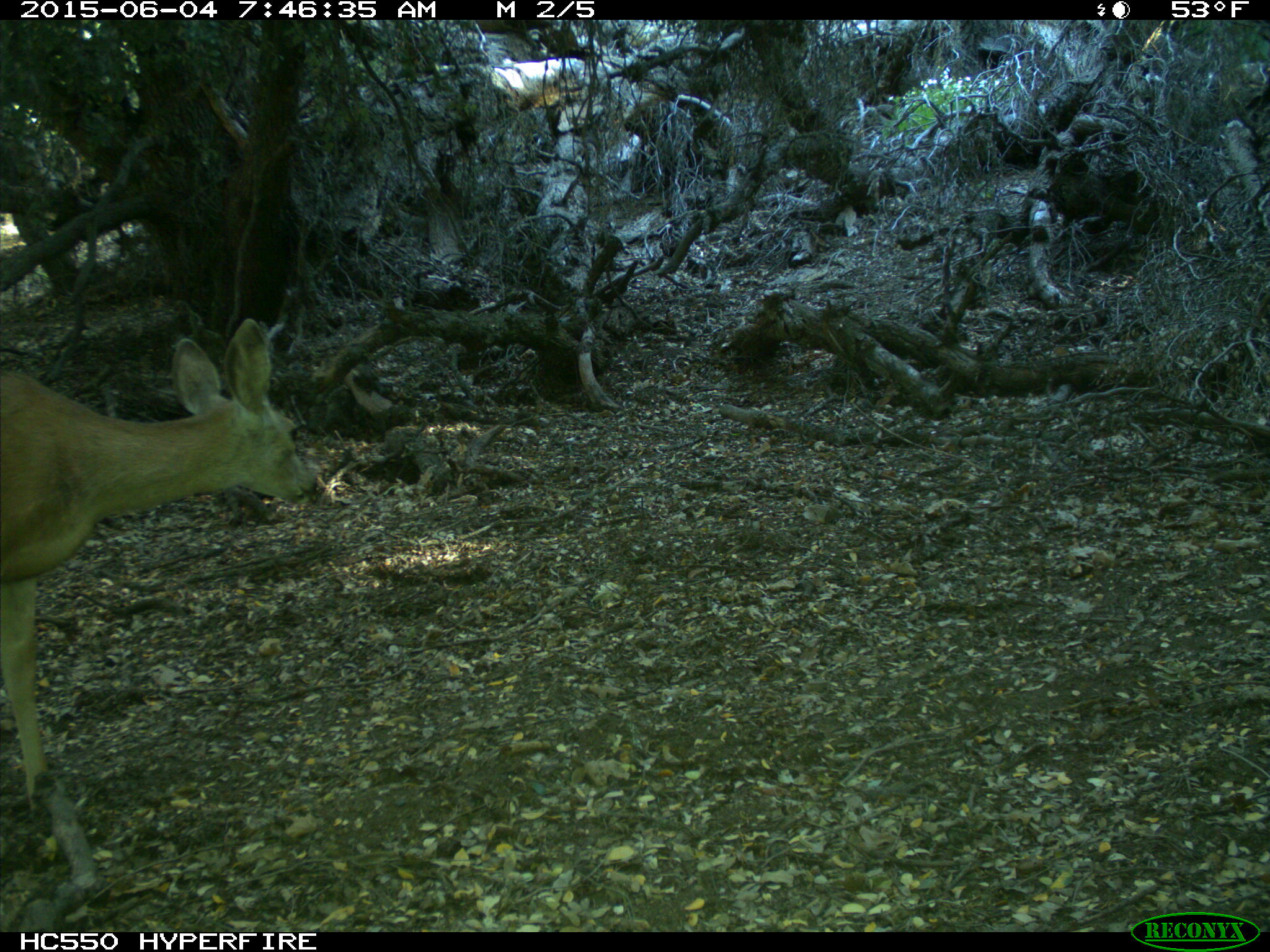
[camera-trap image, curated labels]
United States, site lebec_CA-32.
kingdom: Animalia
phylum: Chordata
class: Mammalia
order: Artiodactyla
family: Cervidae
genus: Odocoileus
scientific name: Odocoileus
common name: deer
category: unidentified deer